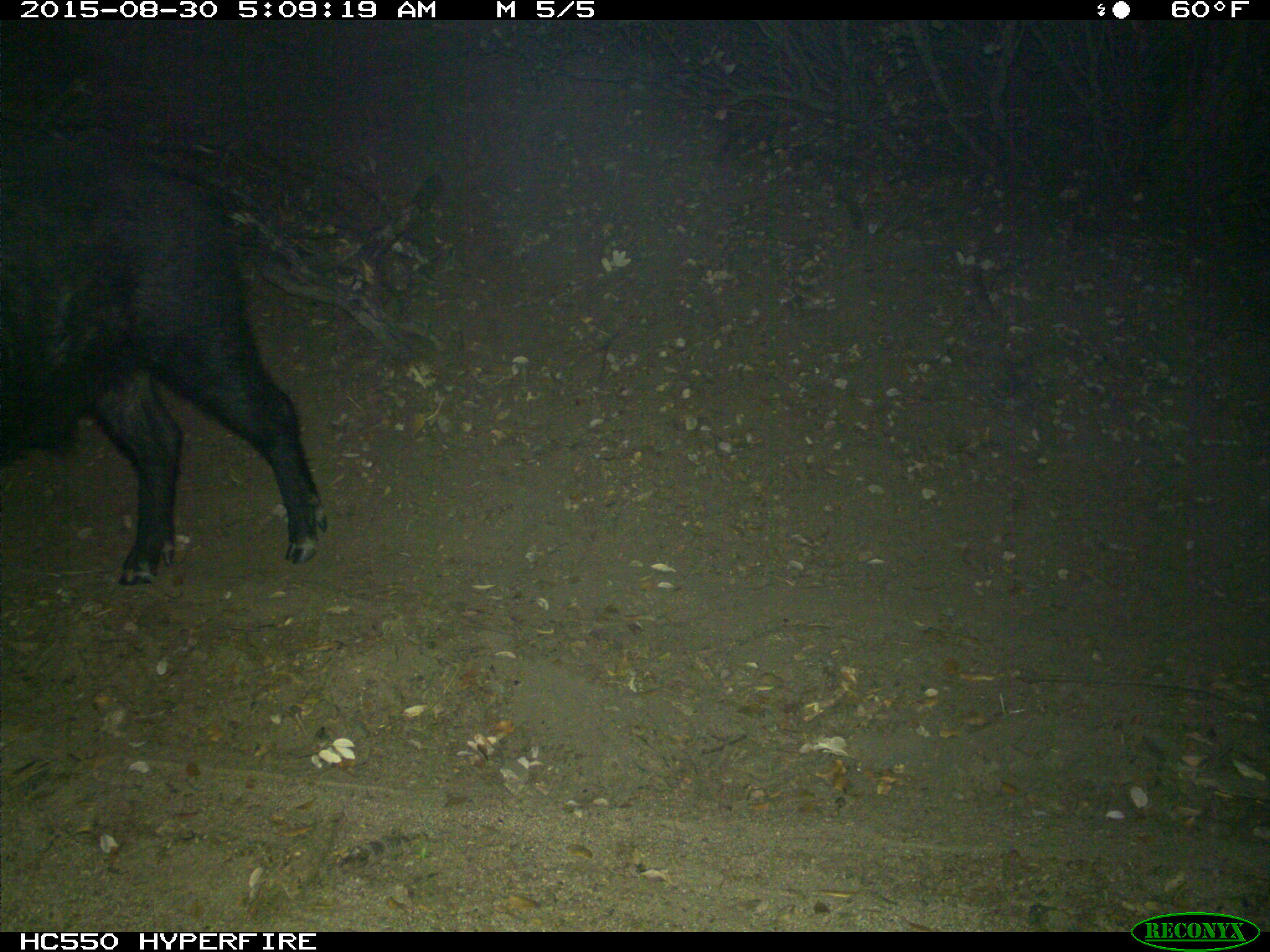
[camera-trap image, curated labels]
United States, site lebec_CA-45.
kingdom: Animalia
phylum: Chordata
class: Mammalia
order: Artiodactyla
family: Suidae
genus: Sus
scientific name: Sus scrofa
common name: wild boar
Sus scrofa (wild boar).